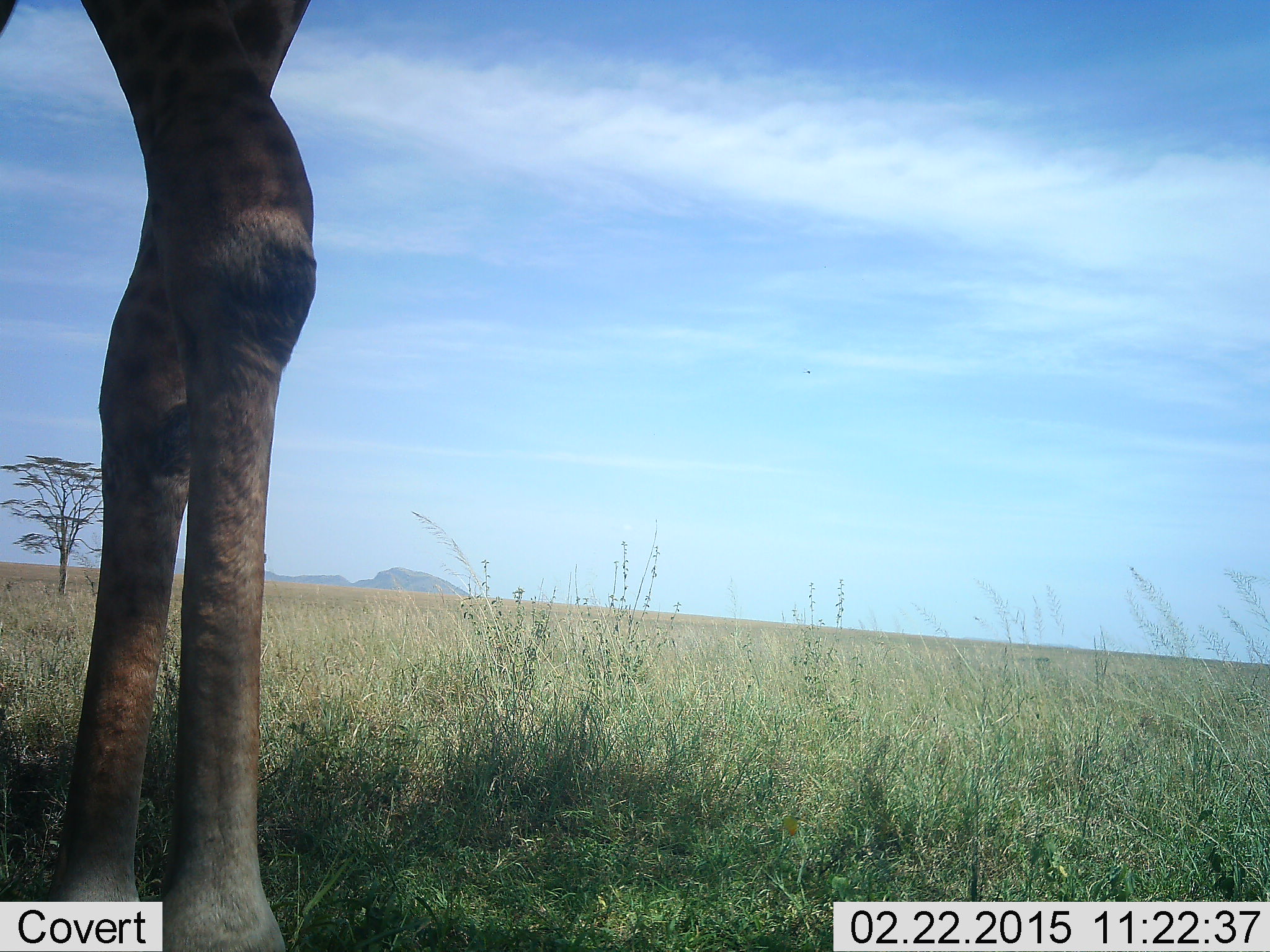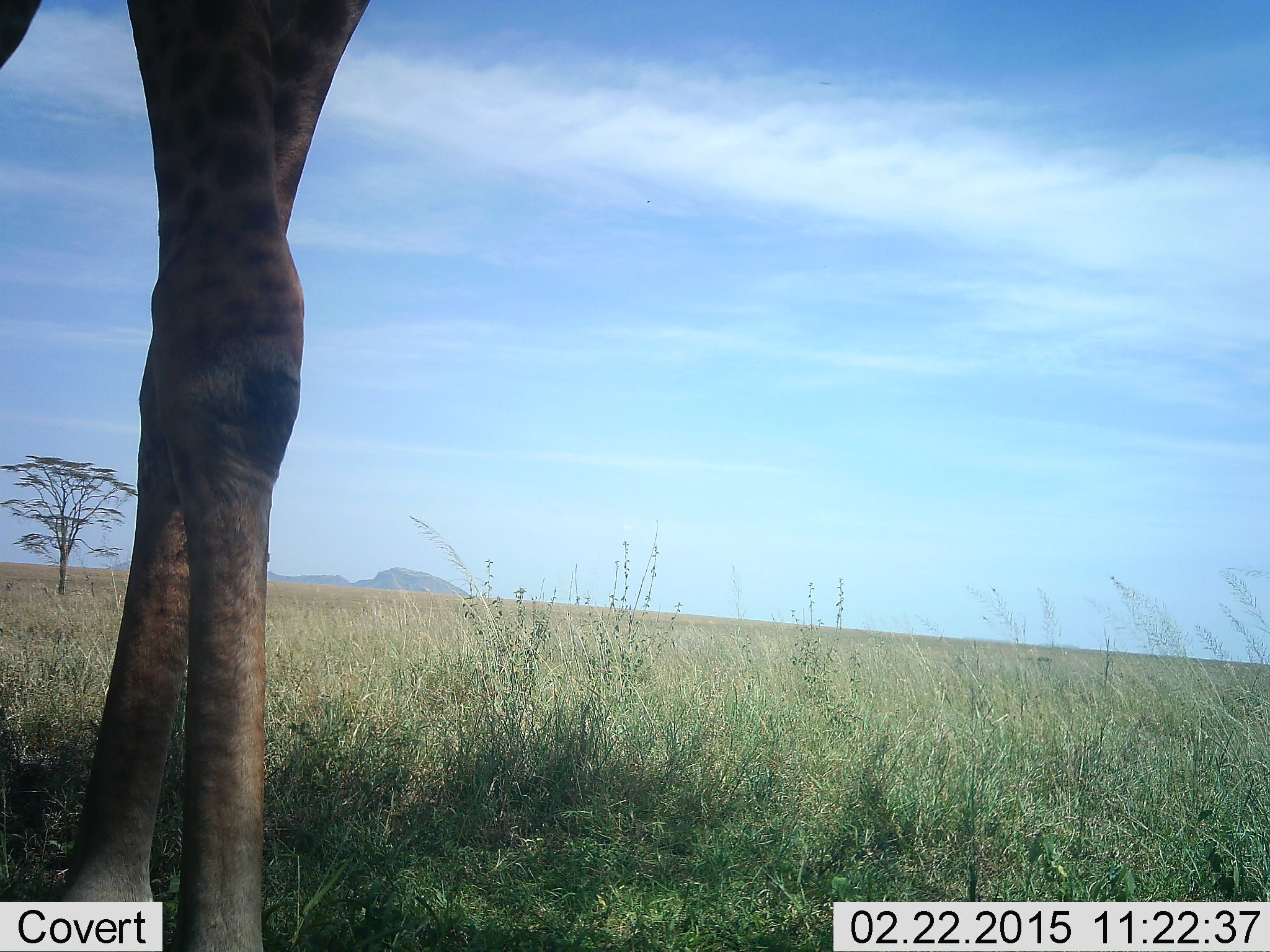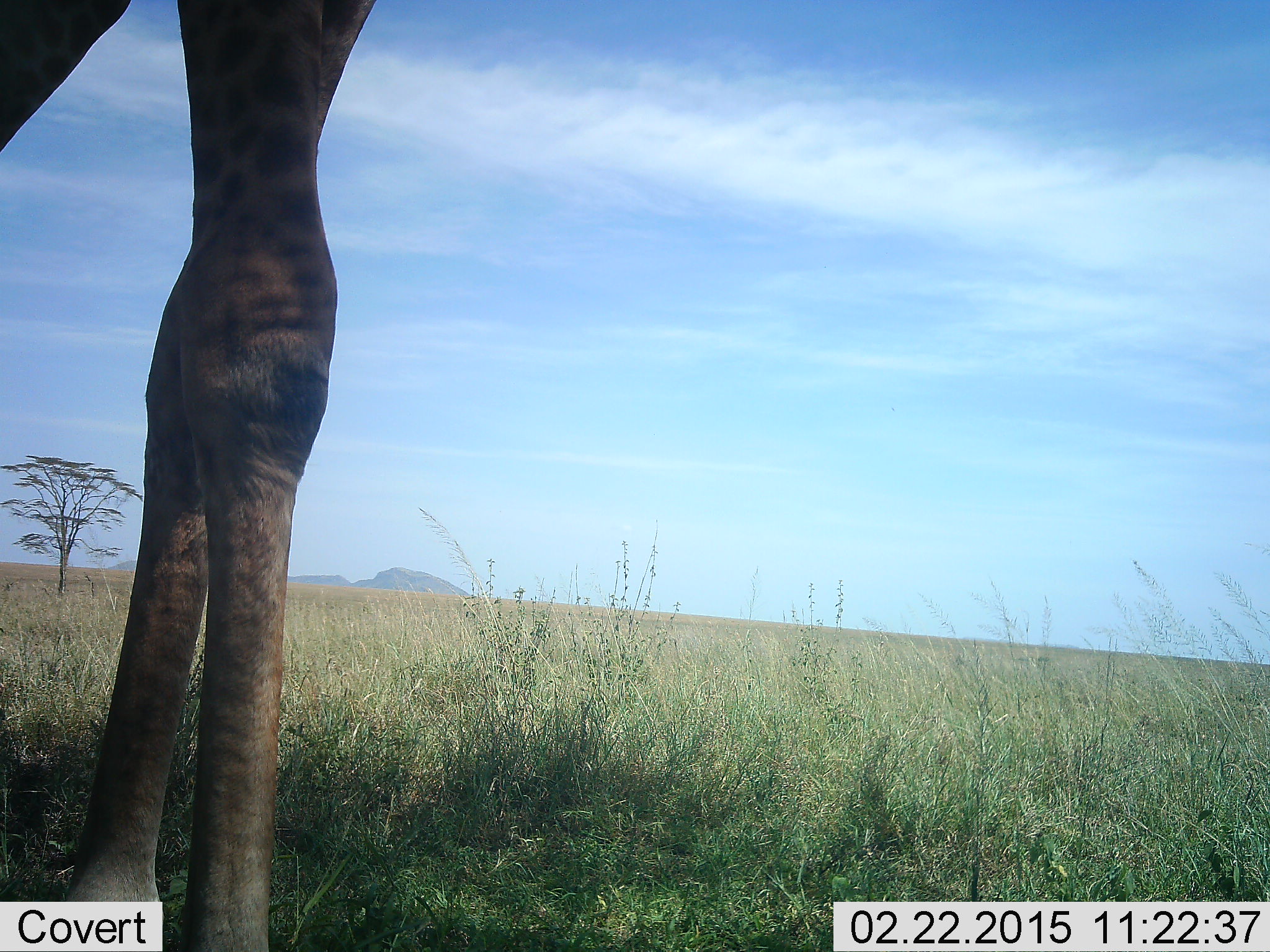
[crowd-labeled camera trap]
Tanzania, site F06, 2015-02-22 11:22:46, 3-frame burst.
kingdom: Animalia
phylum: Chordata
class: Mammalia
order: Artiodactyla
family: Giraffidae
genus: Giraffa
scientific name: Giraffa camelopardalis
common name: giraffe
Giraffe (Giraffa camelopardalis), count 1. Behavior (volunteer vote fractions): standing 100%, resting 0%, moving 0%, interacting 0%. Young present (vote fraction): 0%. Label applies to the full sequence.